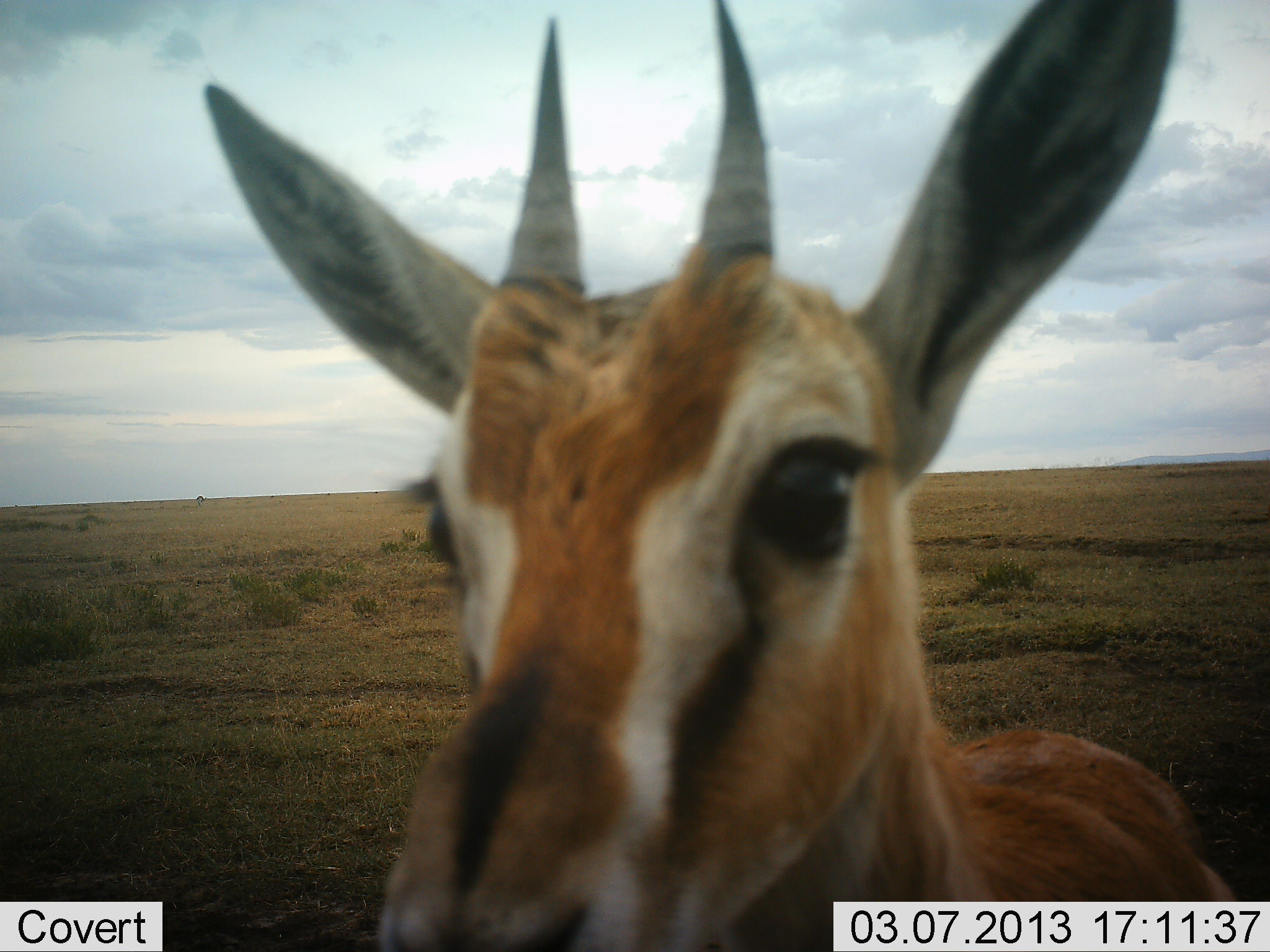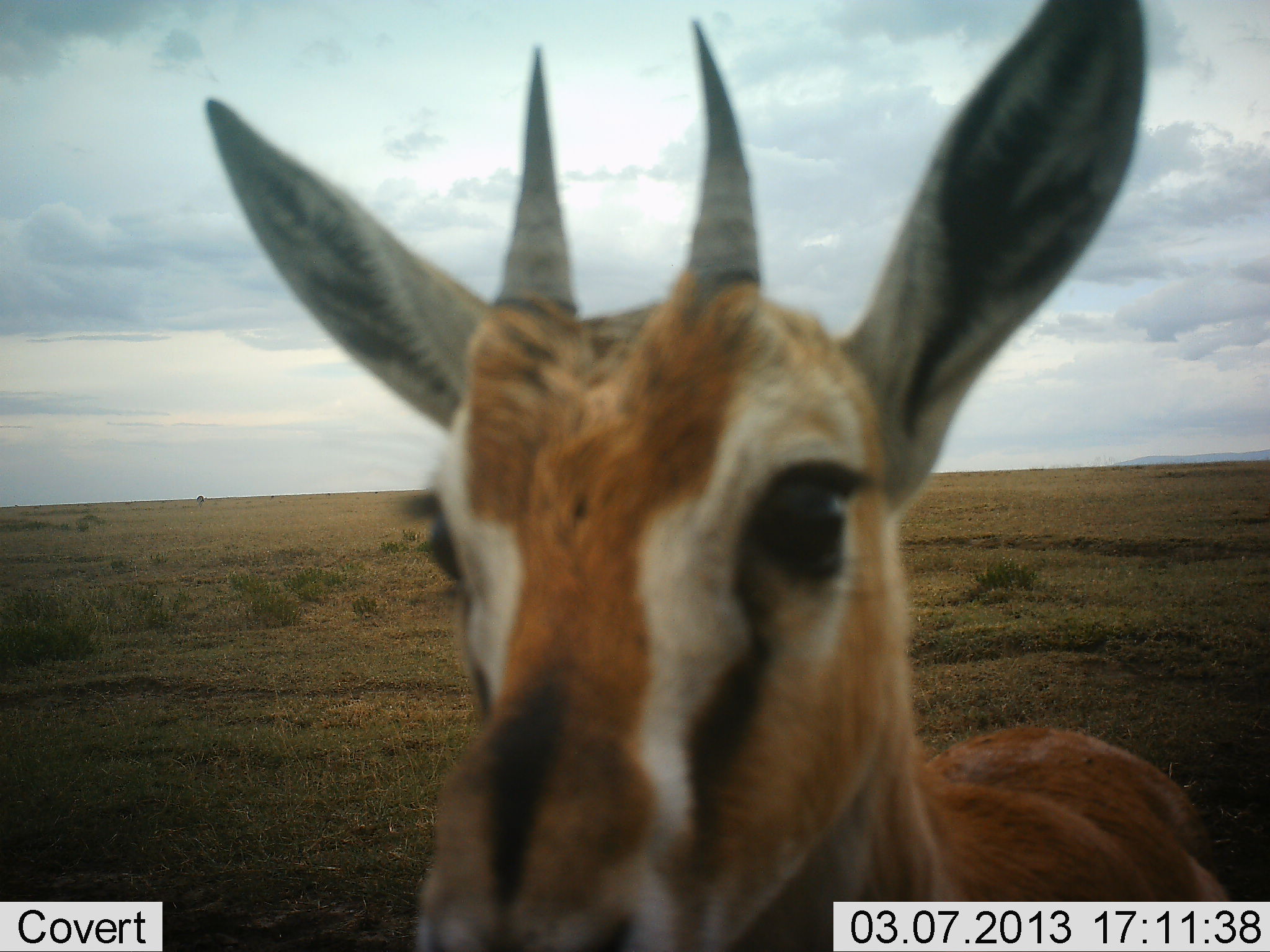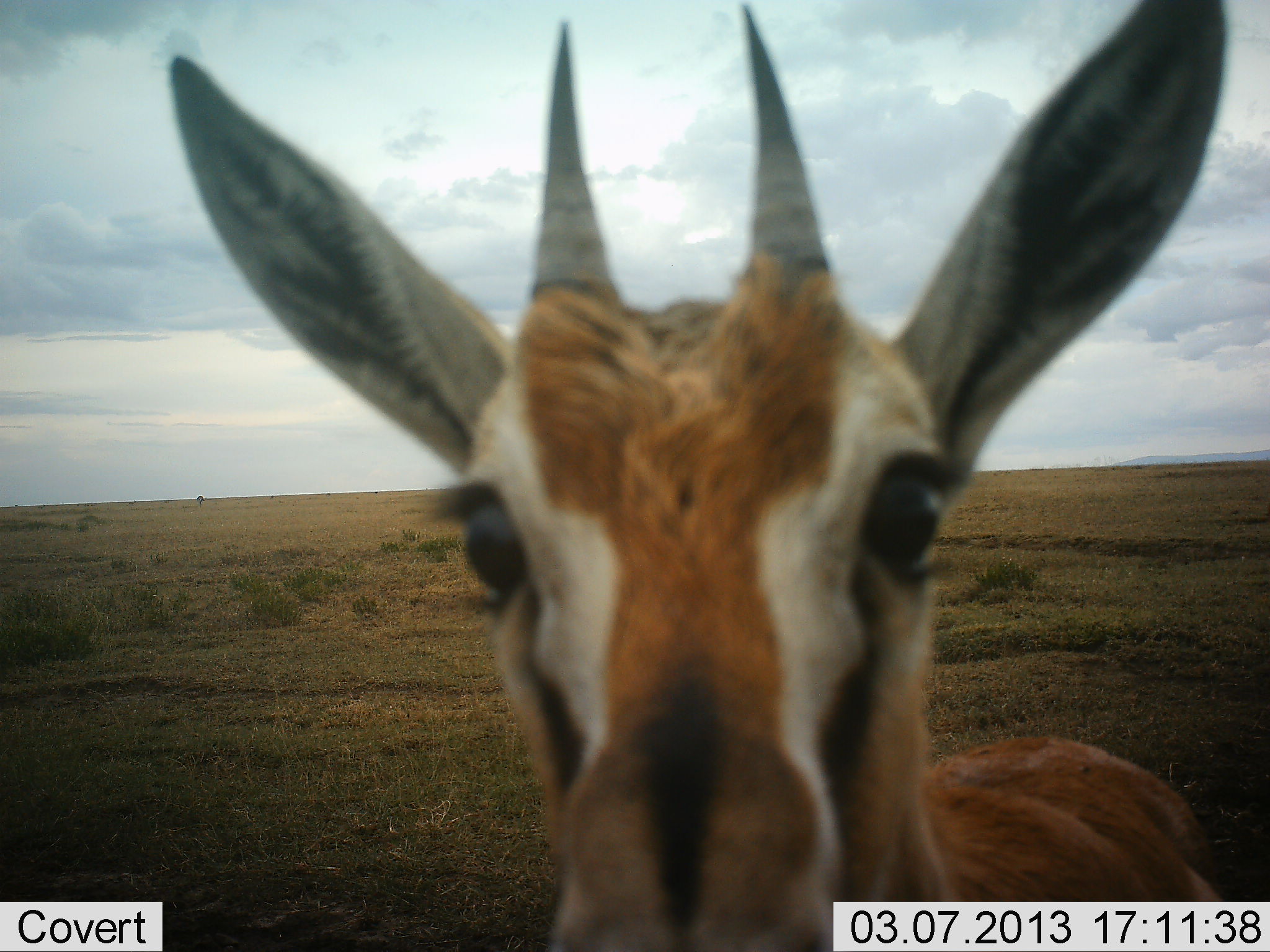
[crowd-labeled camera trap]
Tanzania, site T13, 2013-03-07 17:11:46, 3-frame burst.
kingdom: Animalia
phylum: Chordata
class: Mammalia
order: Artiodactyla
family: Bovidae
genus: Eudorcas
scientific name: Eudorcas thomsonii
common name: thomson's gazelle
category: gazellethomsons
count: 1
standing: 92%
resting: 0%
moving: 0%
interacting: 15%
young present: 4%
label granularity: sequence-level